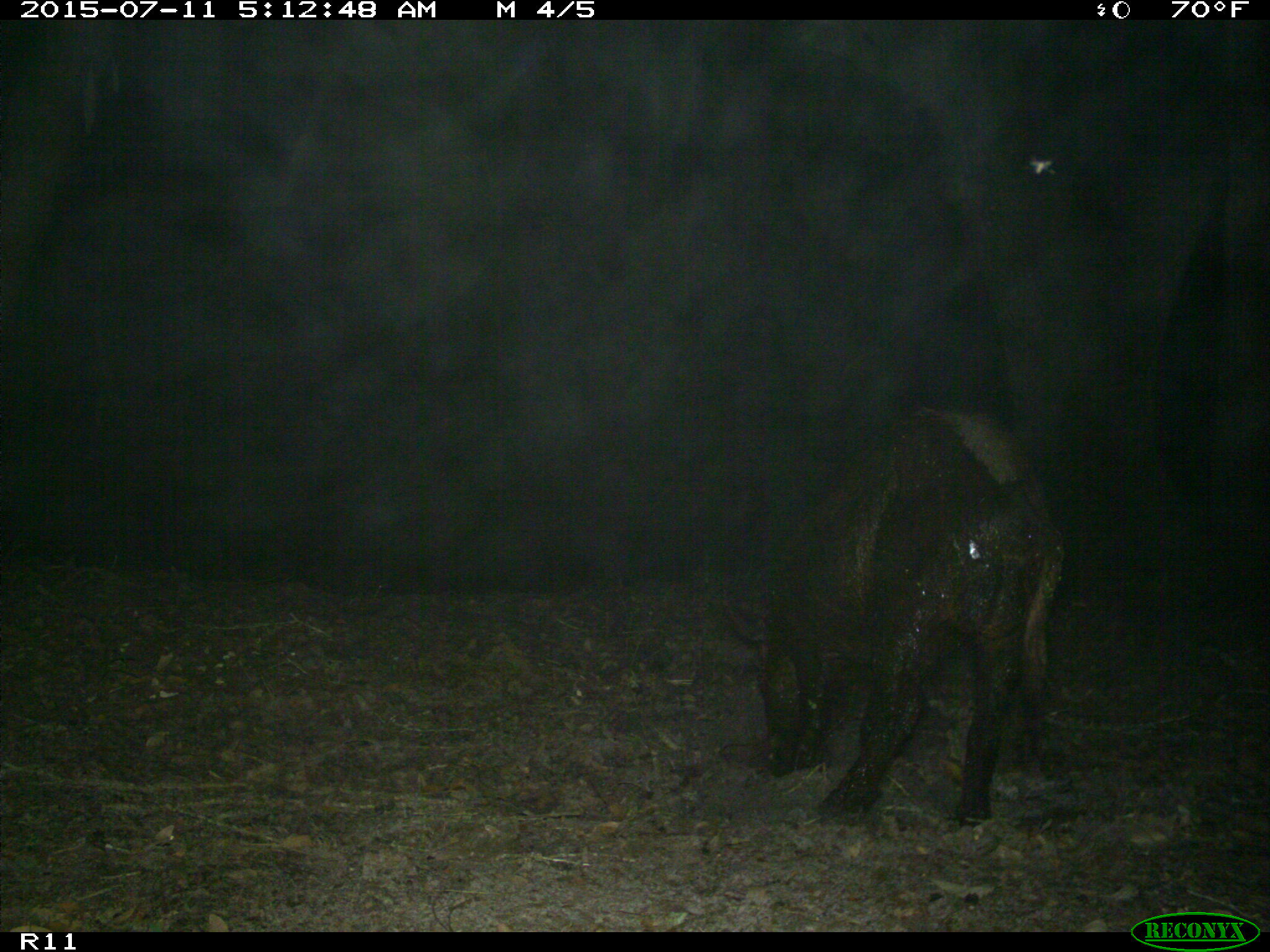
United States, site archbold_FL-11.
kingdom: Animalia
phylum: Chordata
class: Mammalia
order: Artiodactyla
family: Suidae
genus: Sus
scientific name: Sus scrofa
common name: wild boar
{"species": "Sus scrofa (wild boar)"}